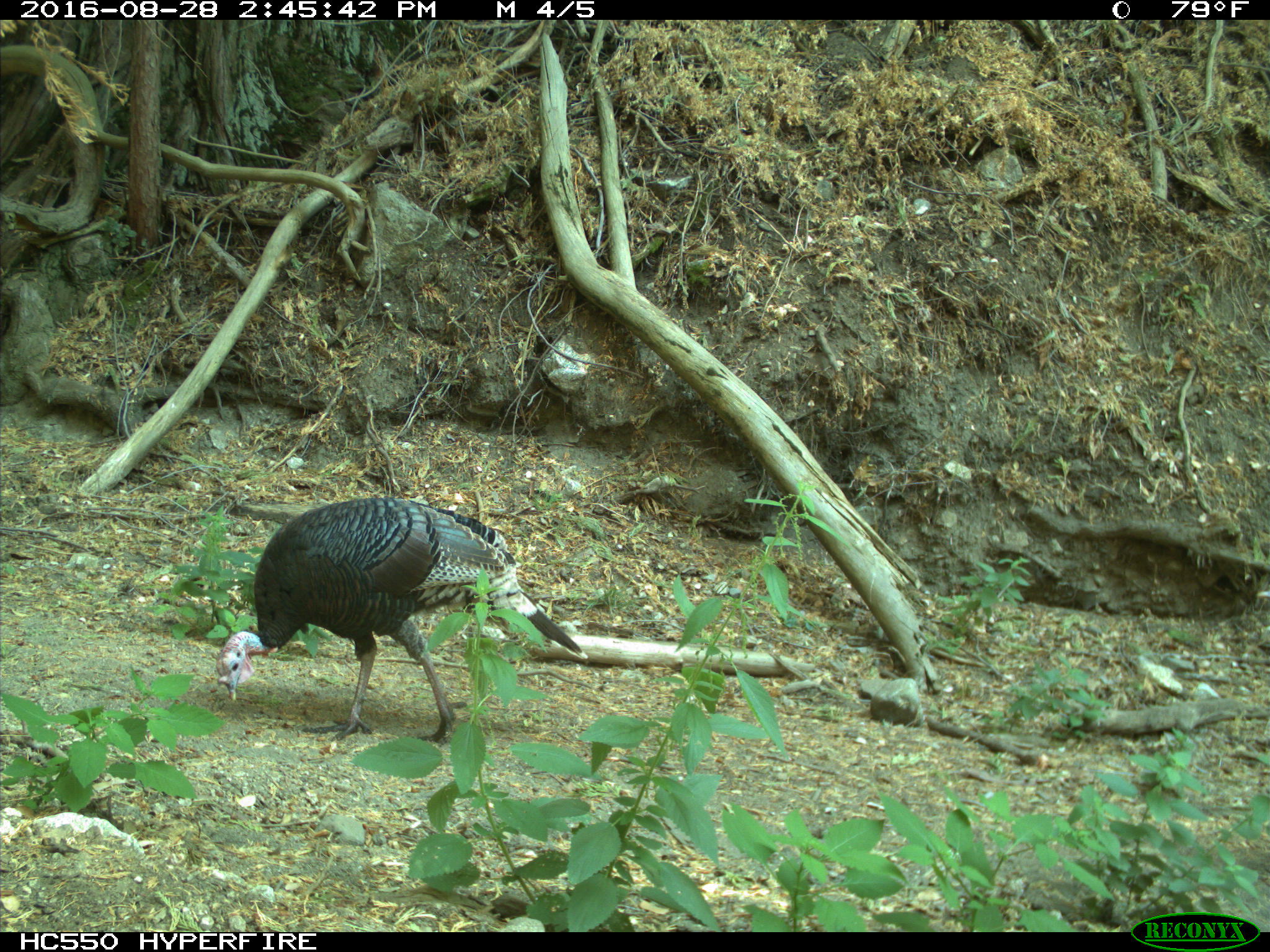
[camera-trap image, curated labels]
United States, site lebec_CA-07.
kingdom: Animalia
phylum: Chordata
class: Aves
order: Galliformes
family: Phasianidae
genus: Meleagris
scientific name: Meleagris gallopavo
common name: wild turkey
Meleagris gallopavo (wild turkey).